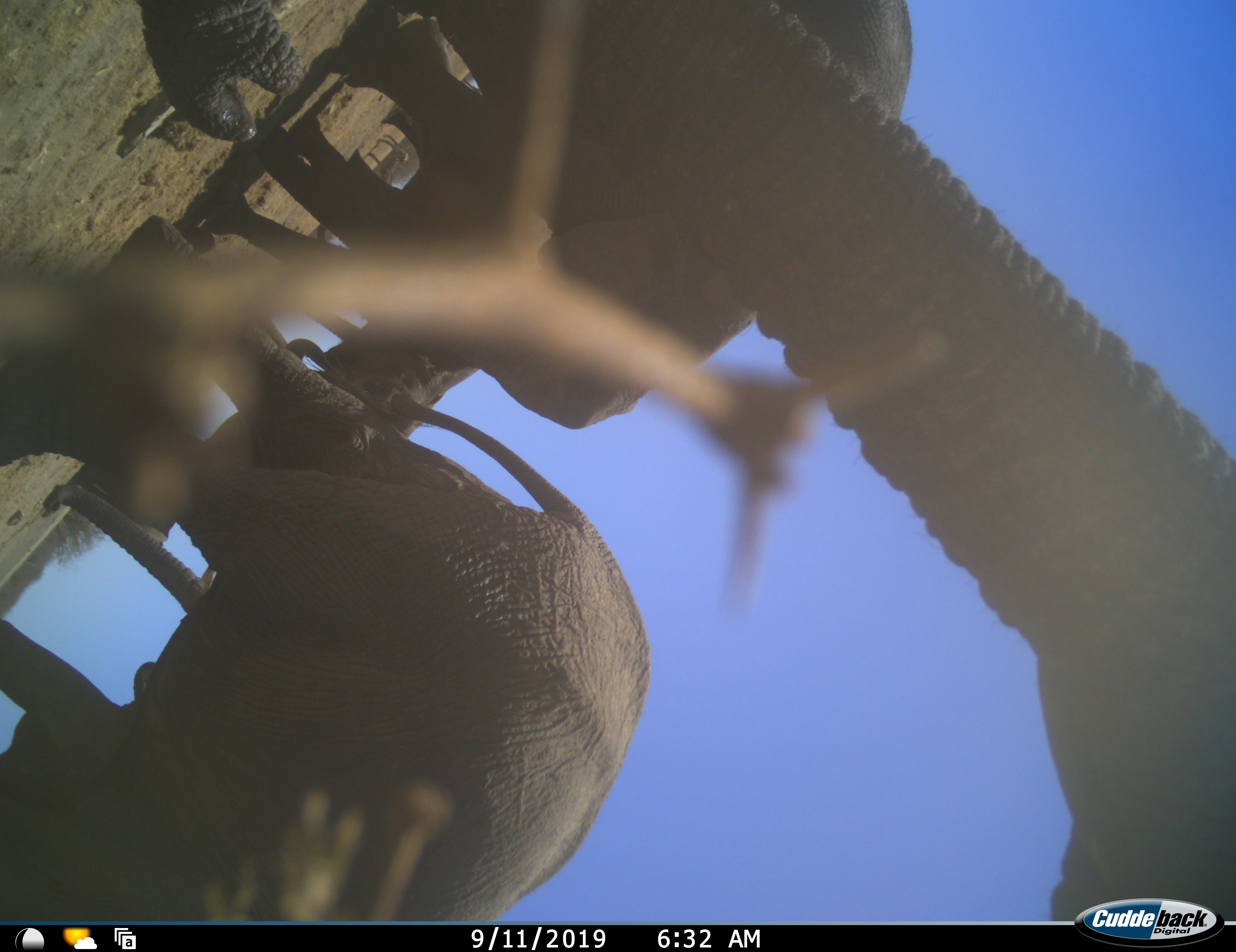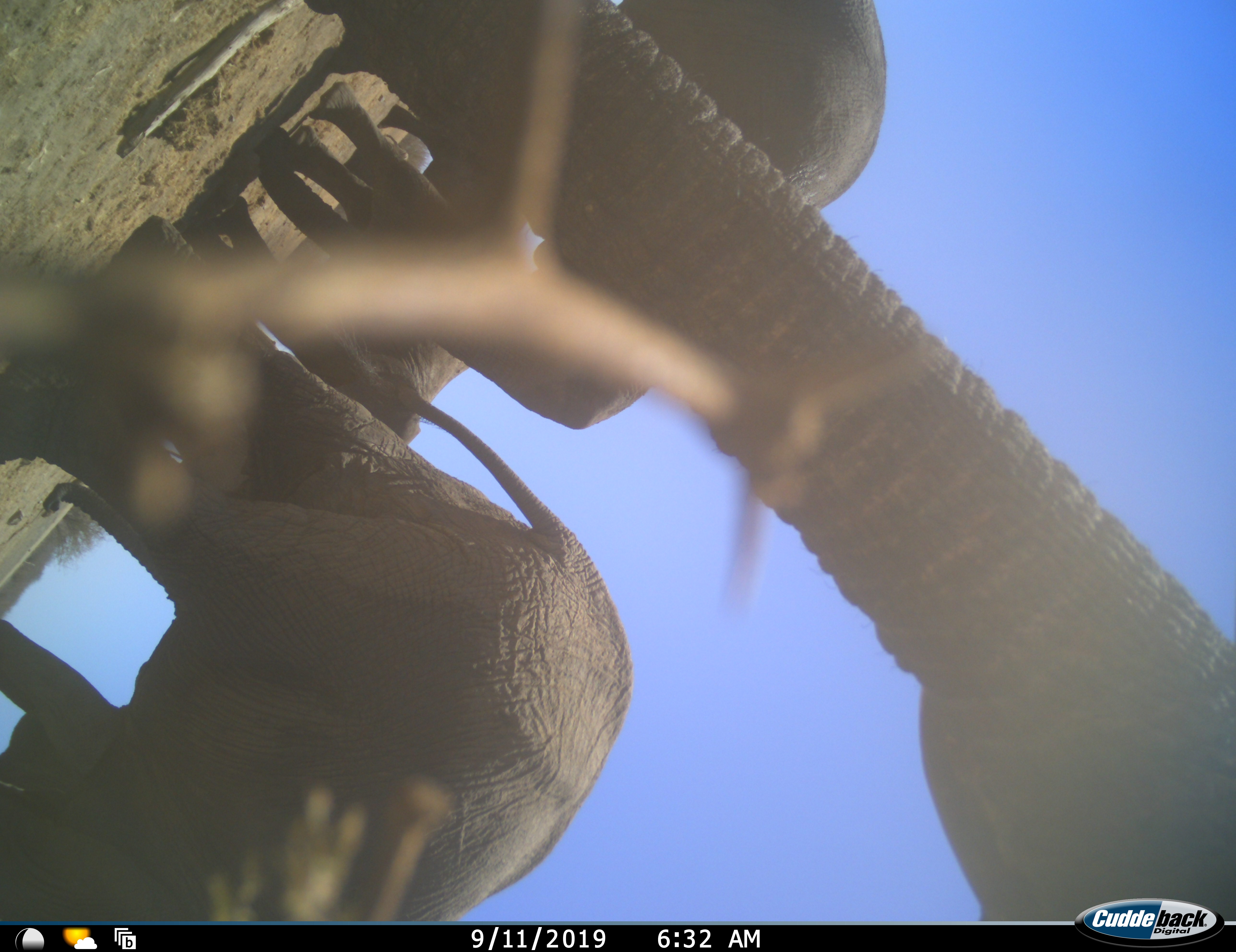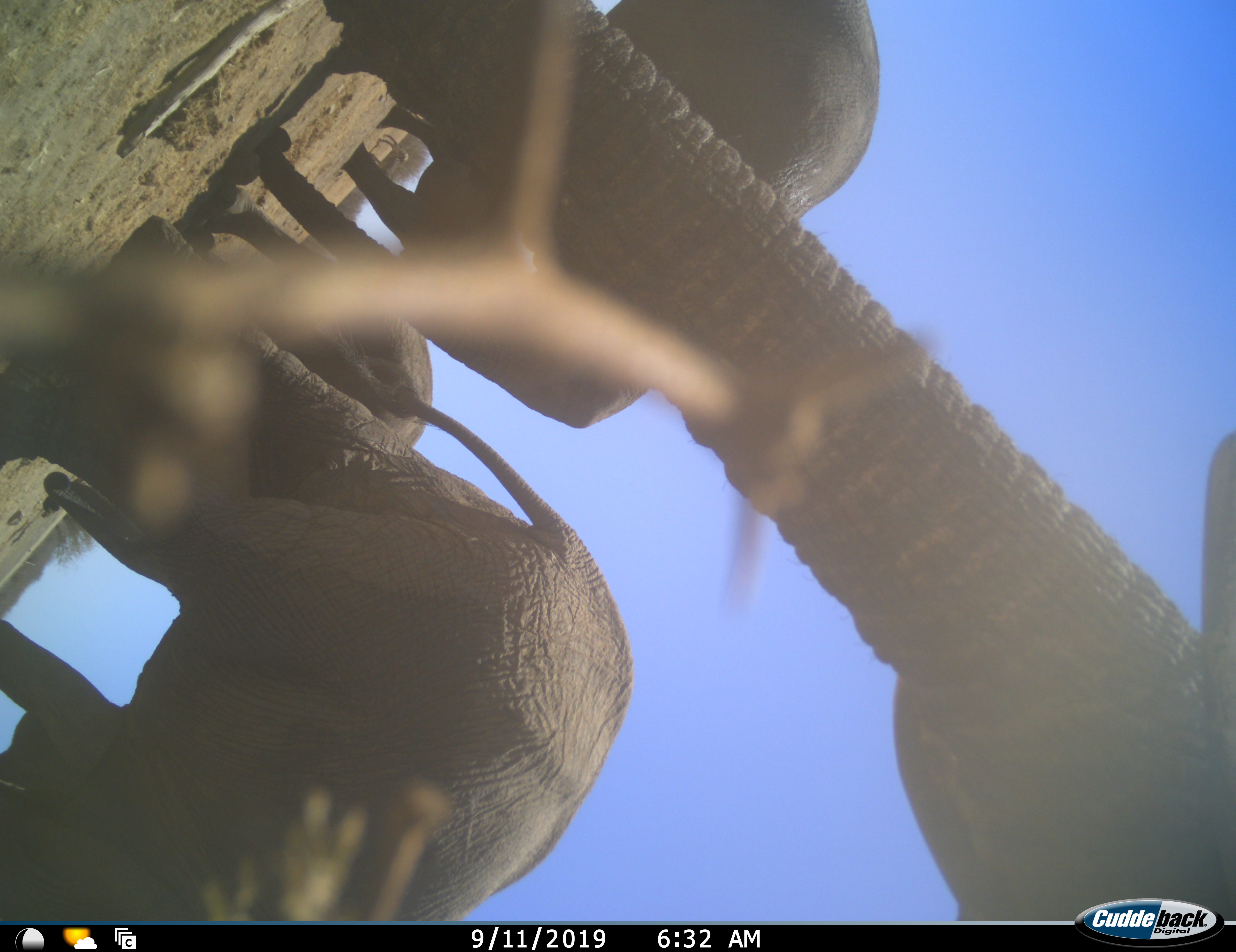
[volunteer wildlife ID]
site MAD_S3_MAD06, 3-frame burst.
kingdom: Animalia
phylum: Chordata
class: Mammalia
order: Proboscidea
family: Elephantidae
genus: Loxodonta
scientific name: Loxodonta africana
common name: african bush elephant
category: elephant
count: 5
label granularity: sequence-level